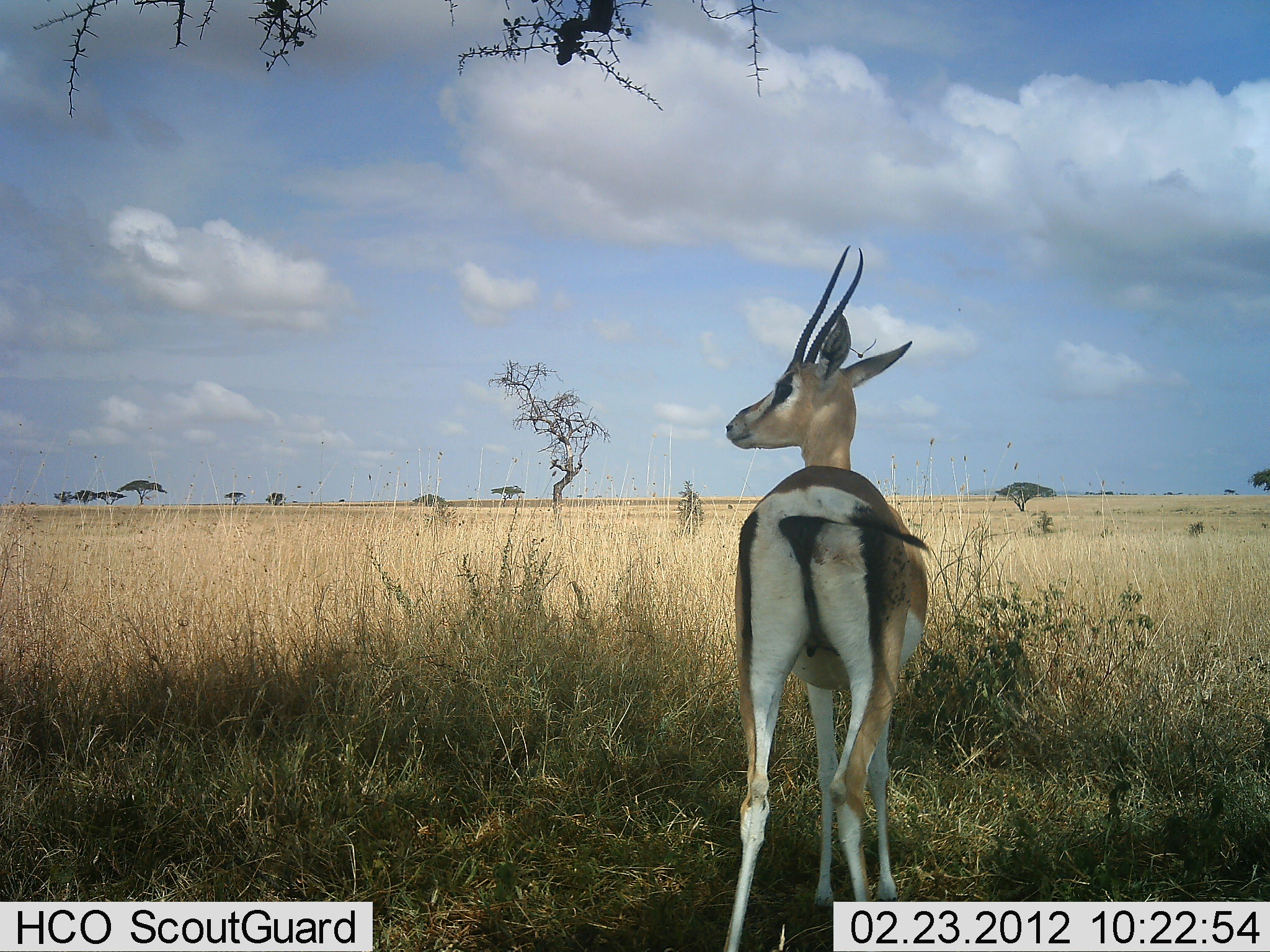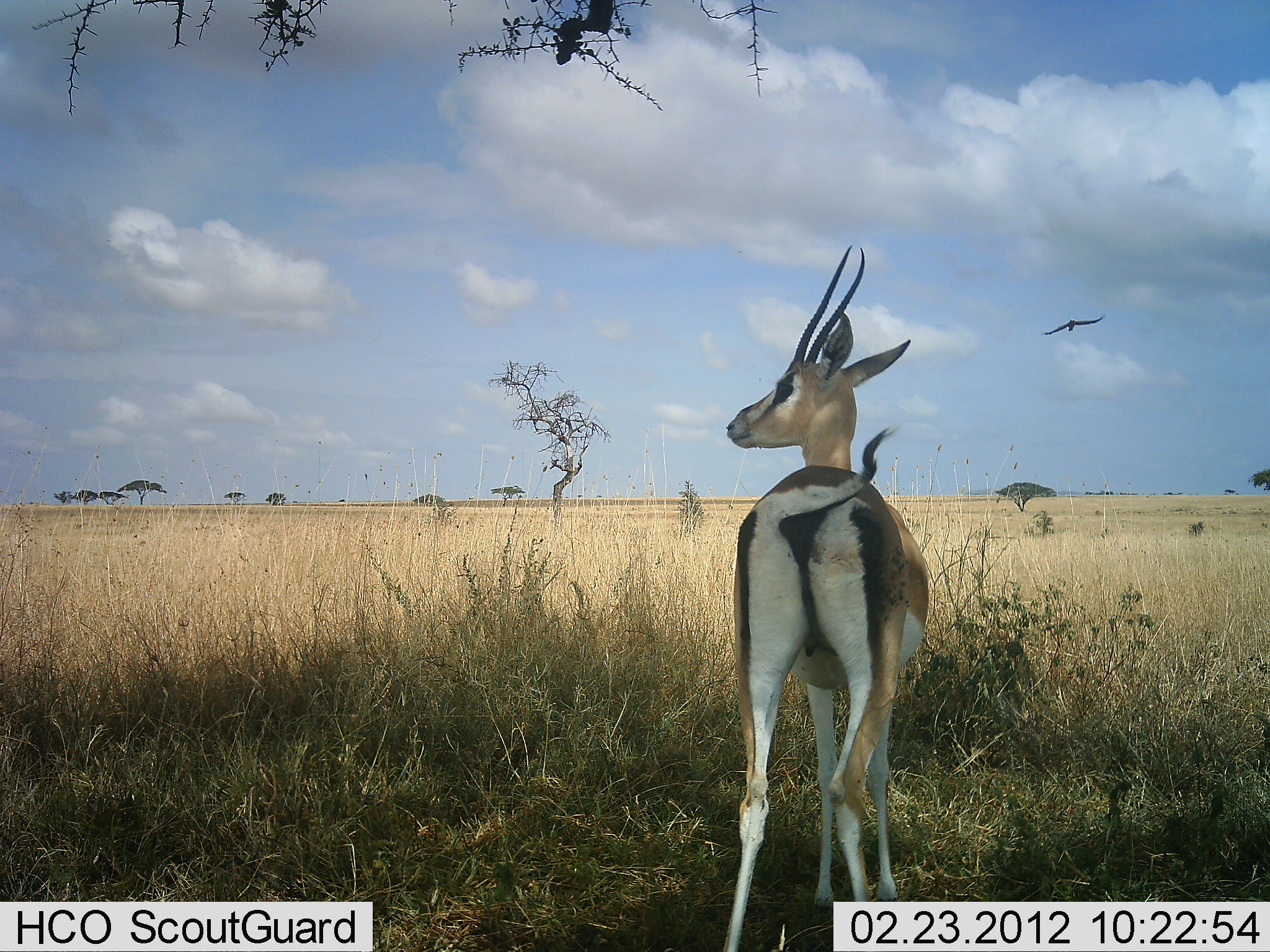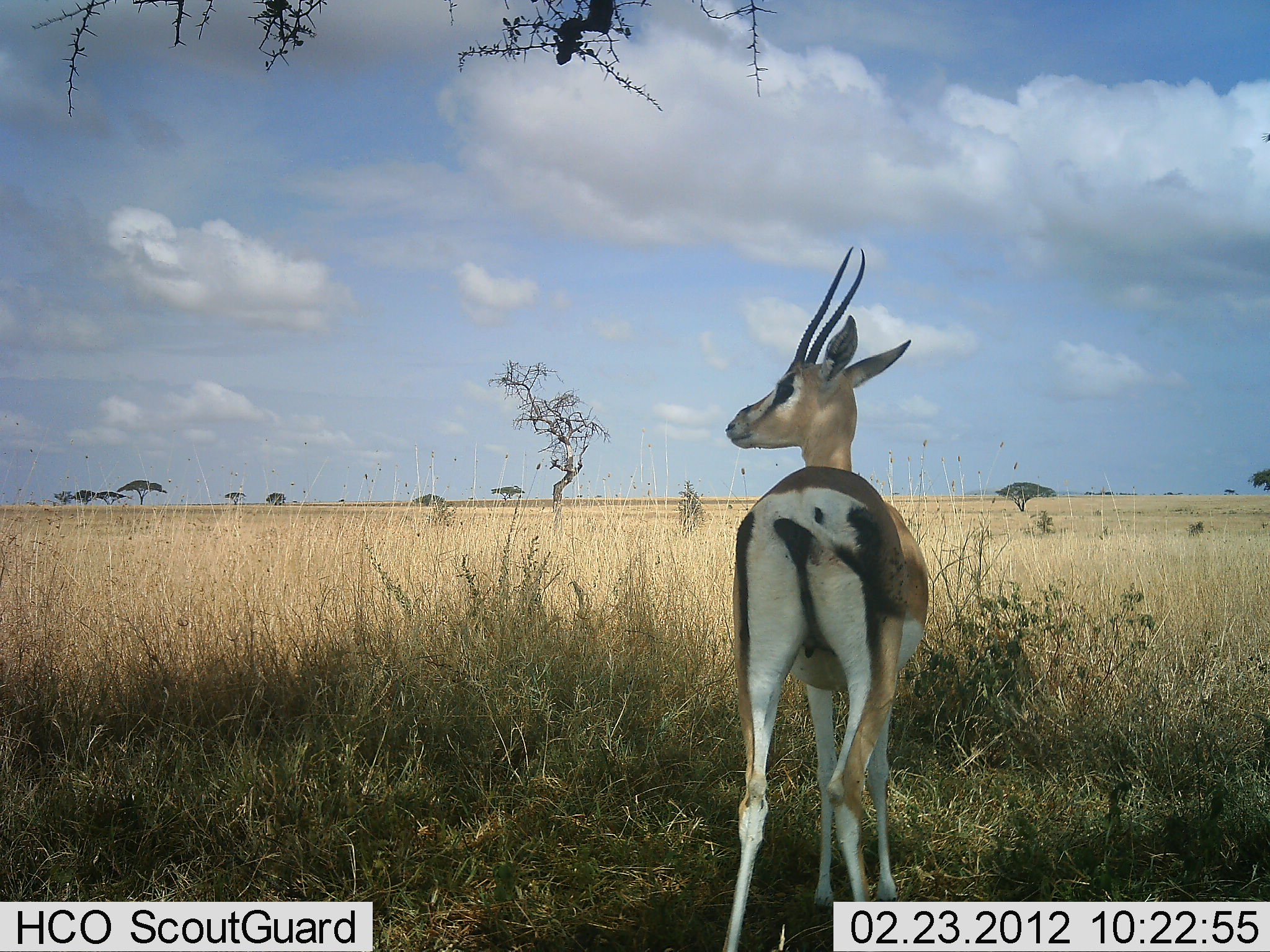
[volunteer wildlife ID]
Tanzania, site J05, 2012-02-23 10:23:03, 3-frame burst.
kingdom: Animalia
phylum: Chordata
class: Mammalia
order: Artiodactyla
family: Bovidae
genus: Nanger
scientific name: Nanger granti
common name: grant's gazelle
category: gazellegrants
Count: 1.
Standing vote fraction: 100%.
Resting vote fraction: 0%.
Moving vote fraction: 0%.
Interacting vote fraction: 0%.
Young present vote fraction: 0%.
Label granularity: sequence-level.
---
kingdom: Animalia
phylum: Chordata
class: Aves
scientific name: Aves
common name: bird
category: otherbird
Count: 1.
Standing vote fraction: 0%.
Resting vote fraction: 0%.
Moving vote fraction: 100%.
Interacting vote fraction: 0%.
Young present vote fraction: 0%.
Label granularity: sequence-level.